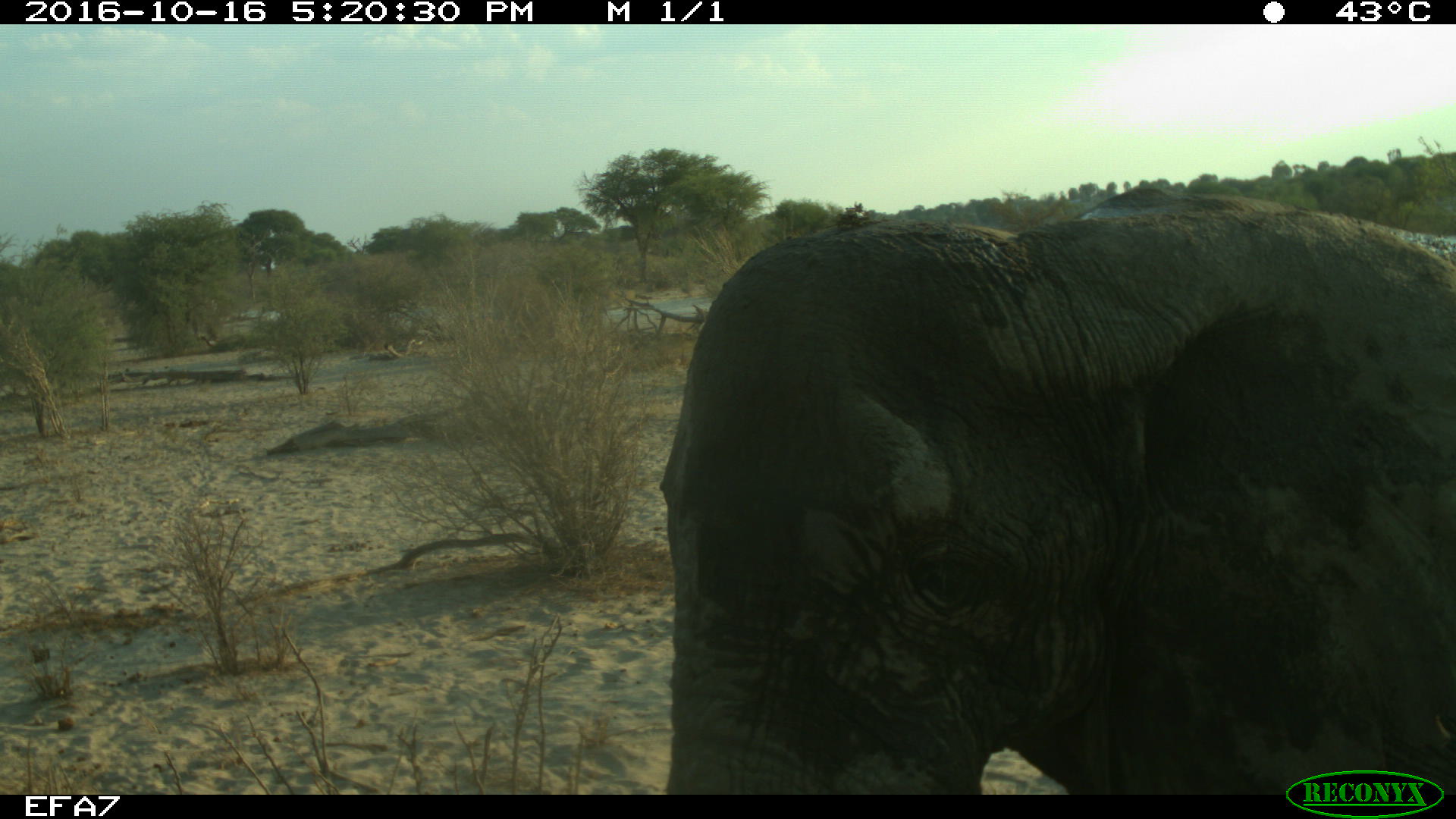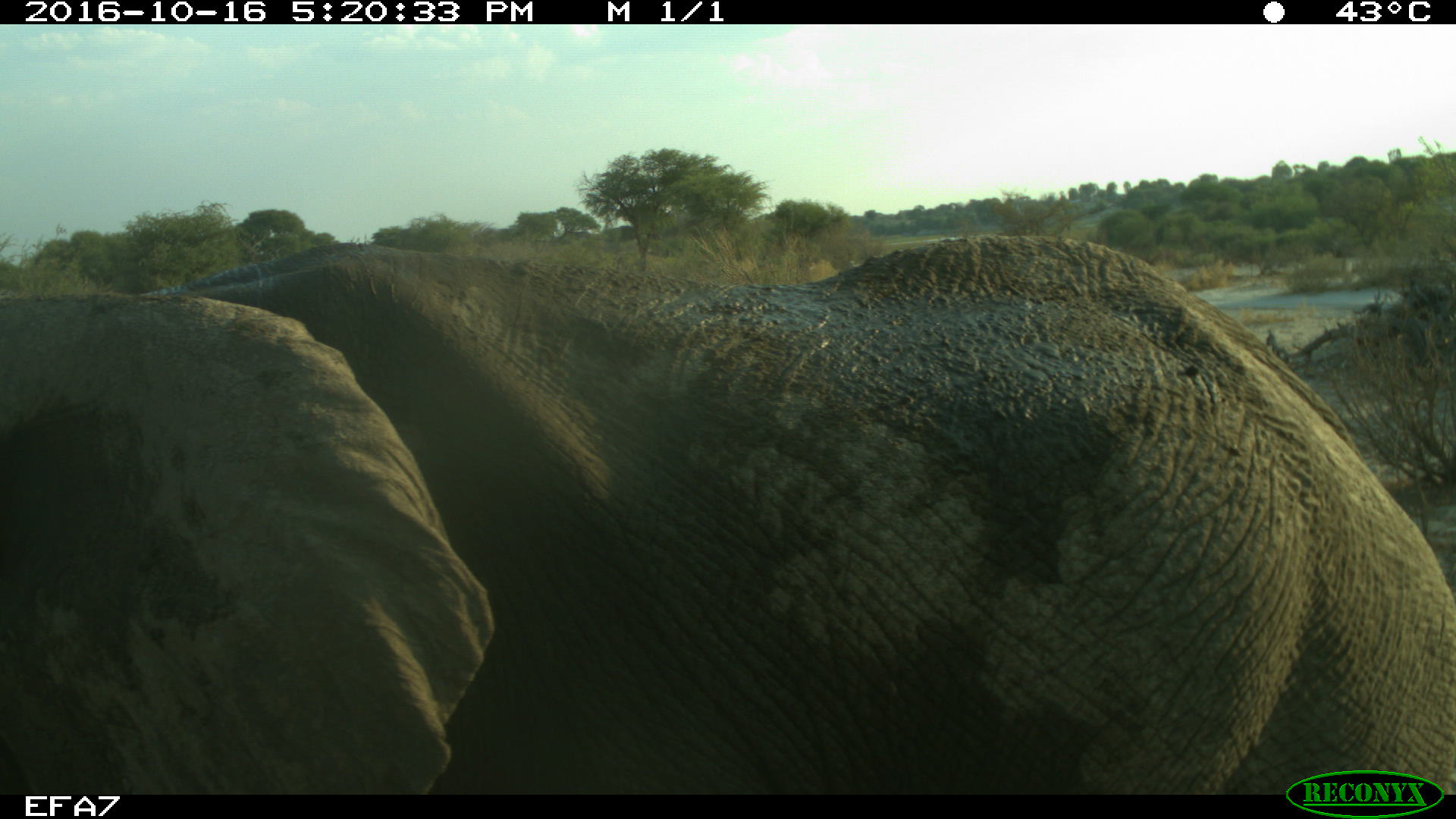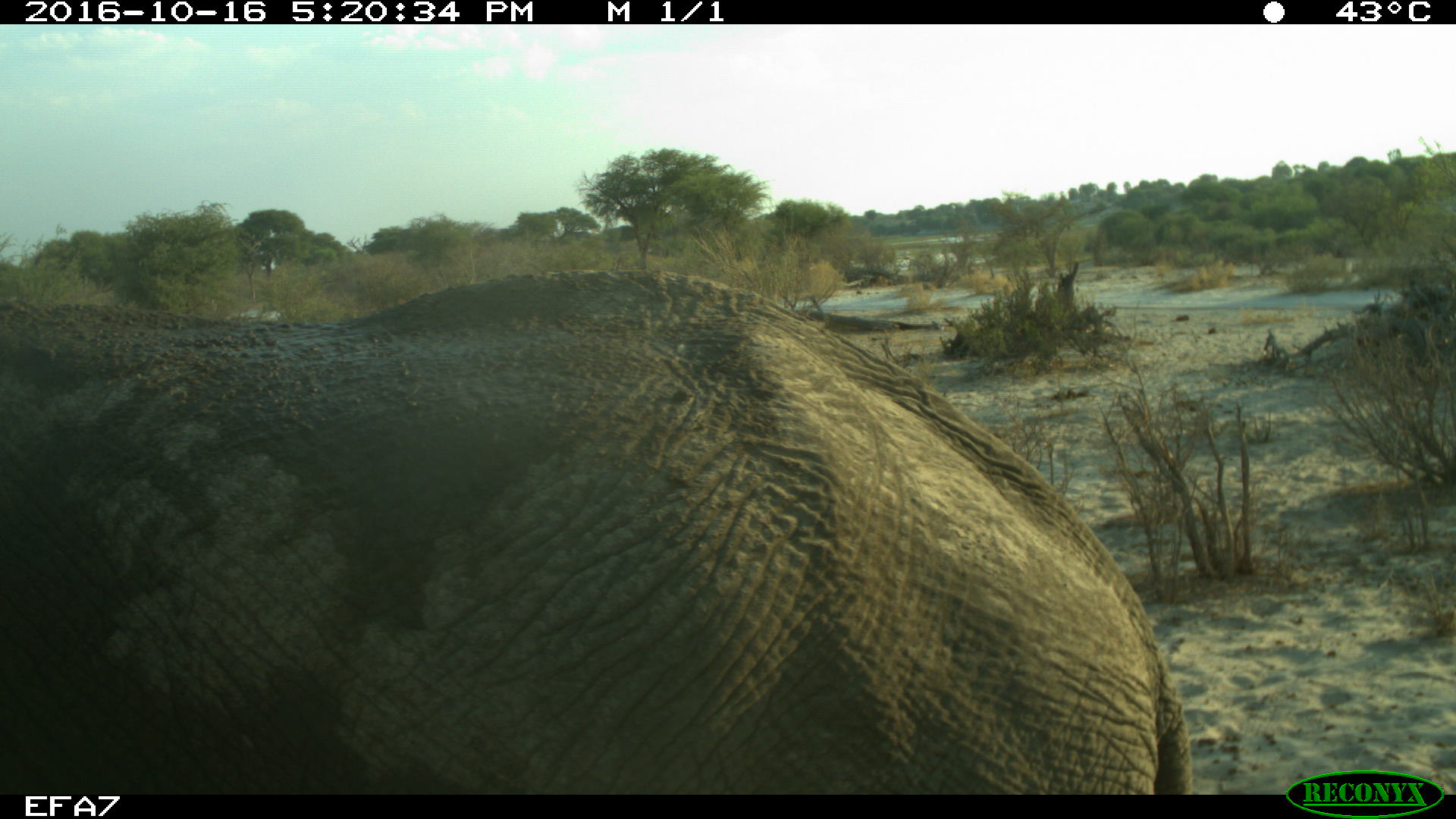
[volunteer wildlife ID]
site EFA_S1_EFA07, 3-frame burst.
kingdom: Animalia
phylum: Chordata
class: Mammalia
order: Proboscidea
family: Elephantidae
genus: Loxodonta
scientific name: Loxodonta africana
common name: african bush elephant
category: elephant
Elephant (african bush elephant) (Loxodonta africana), count 1. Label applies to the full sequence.